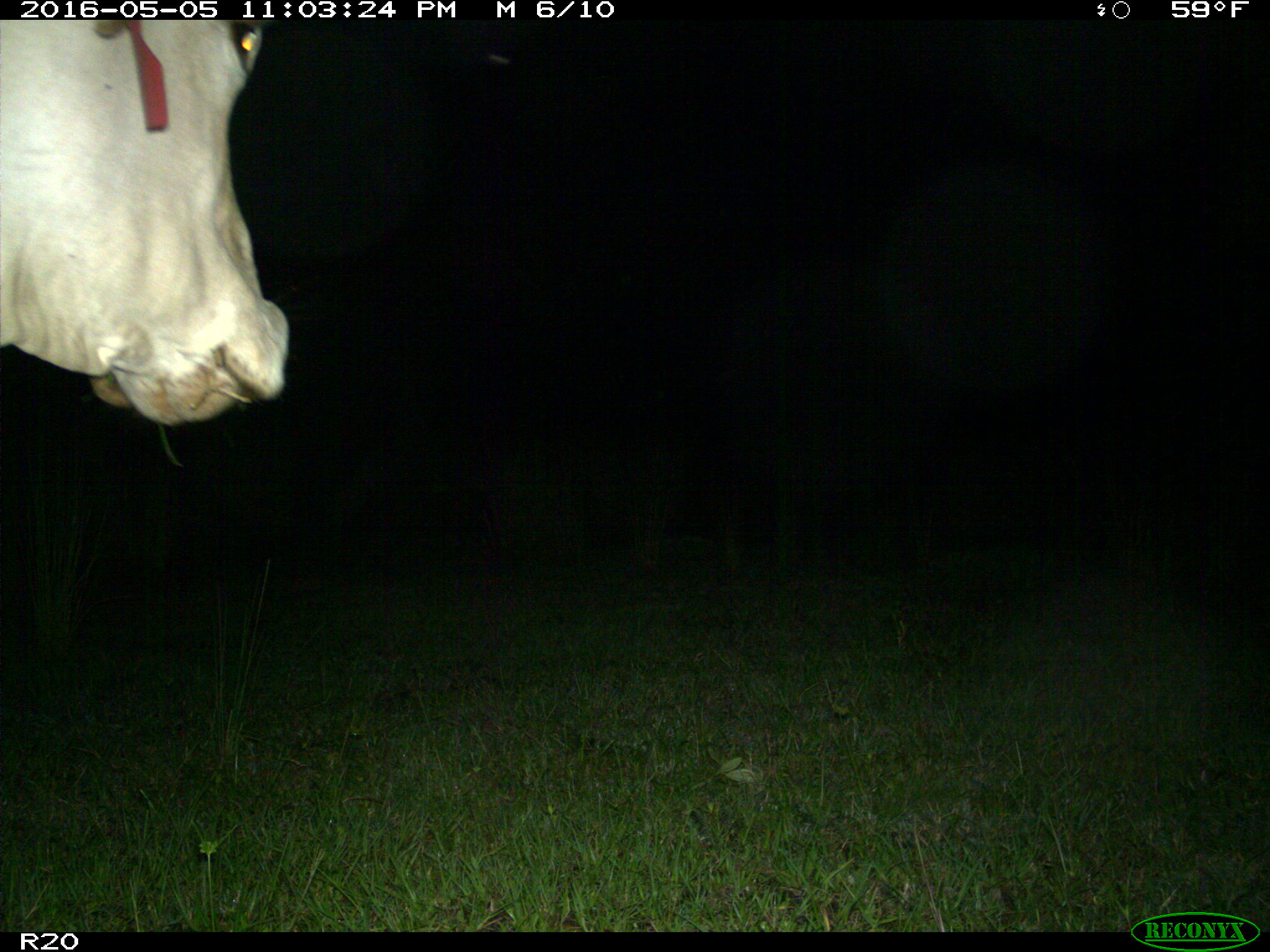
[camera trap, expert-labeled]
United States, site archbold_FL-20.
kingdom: Animalia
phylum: Chordata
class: Mammalia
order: Artiodactyla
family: Bovidae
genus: Bos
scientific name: Bos taurus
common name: domestic cow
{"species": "Bos taurus (domestic cow)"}